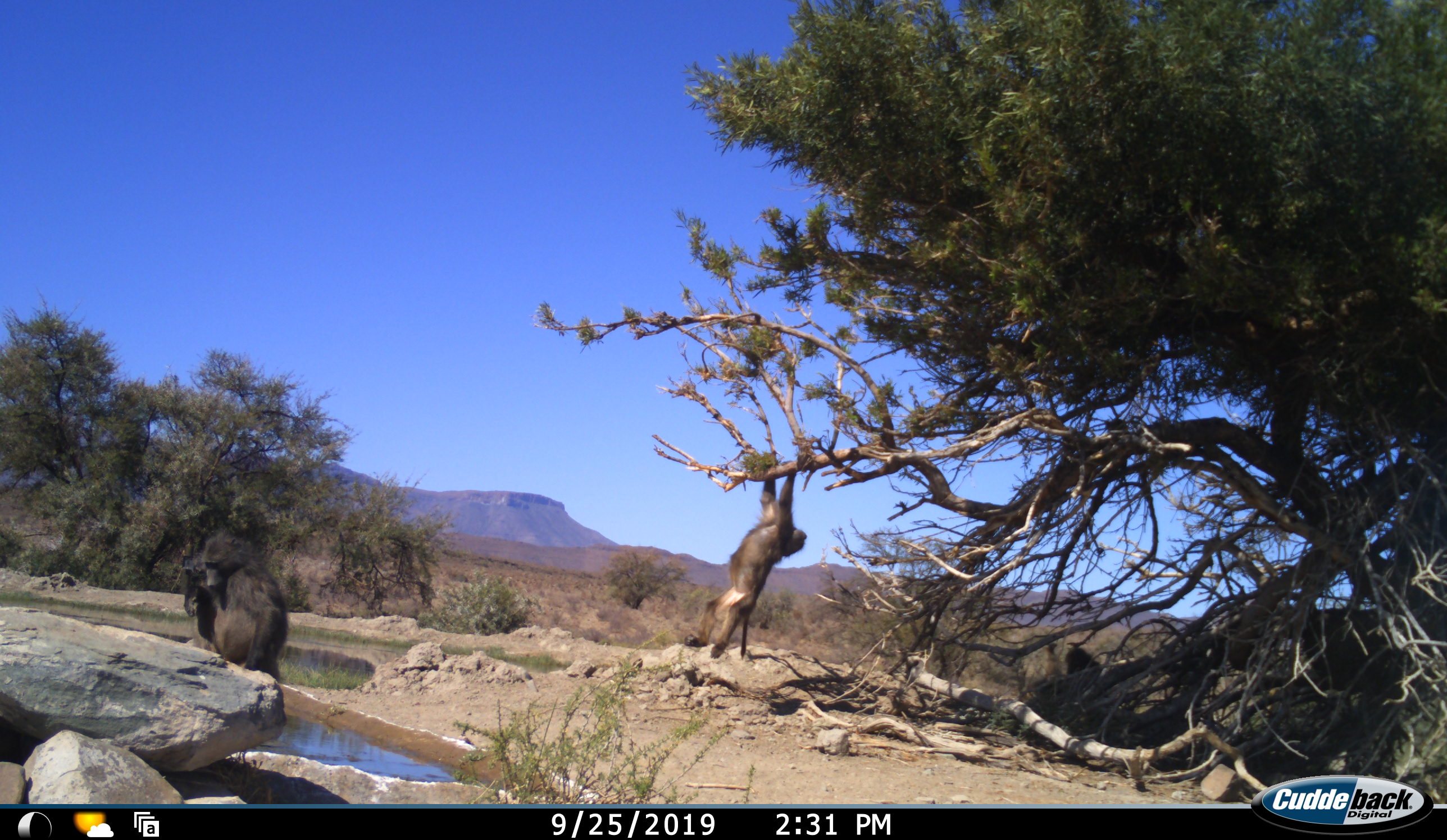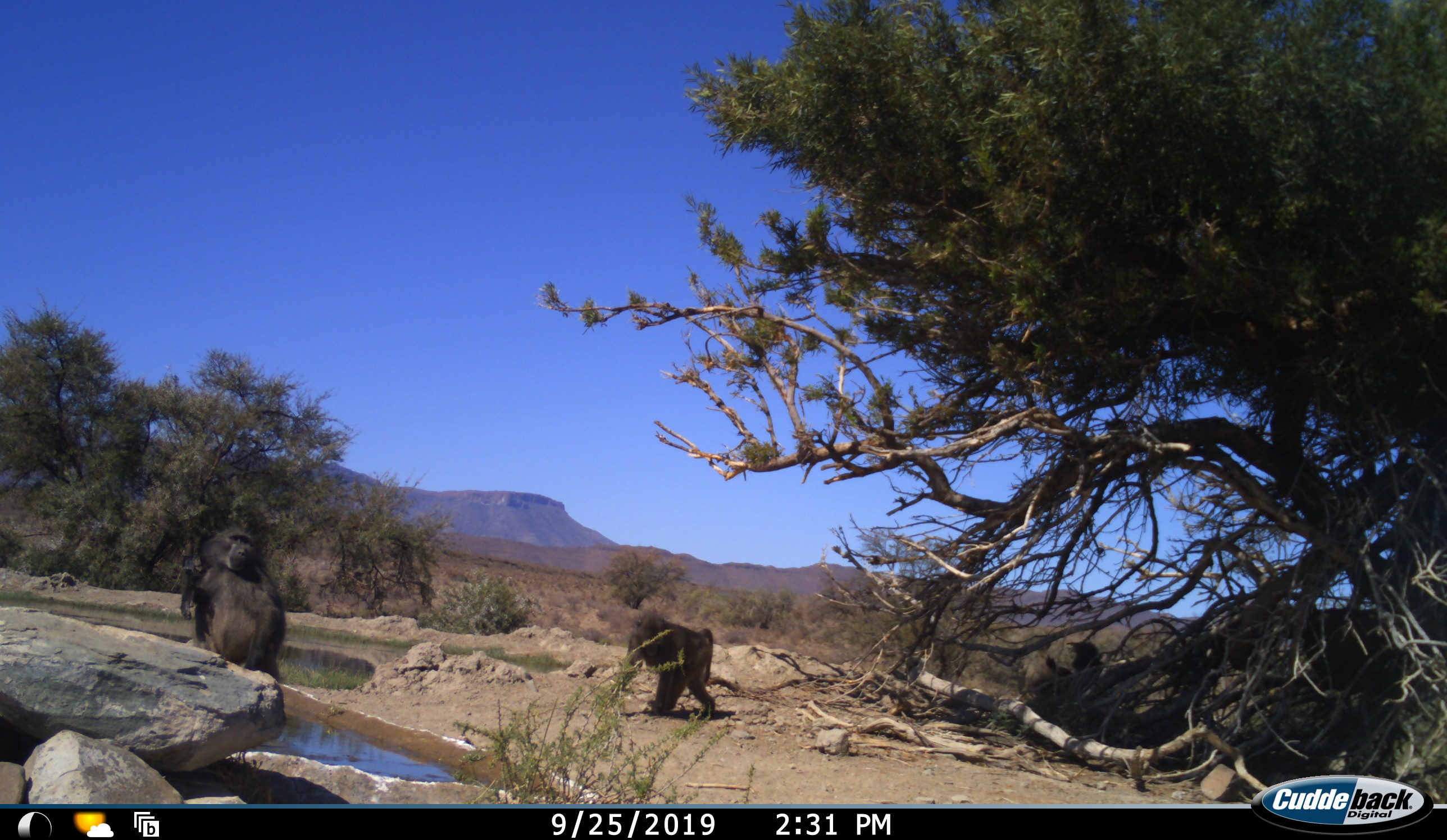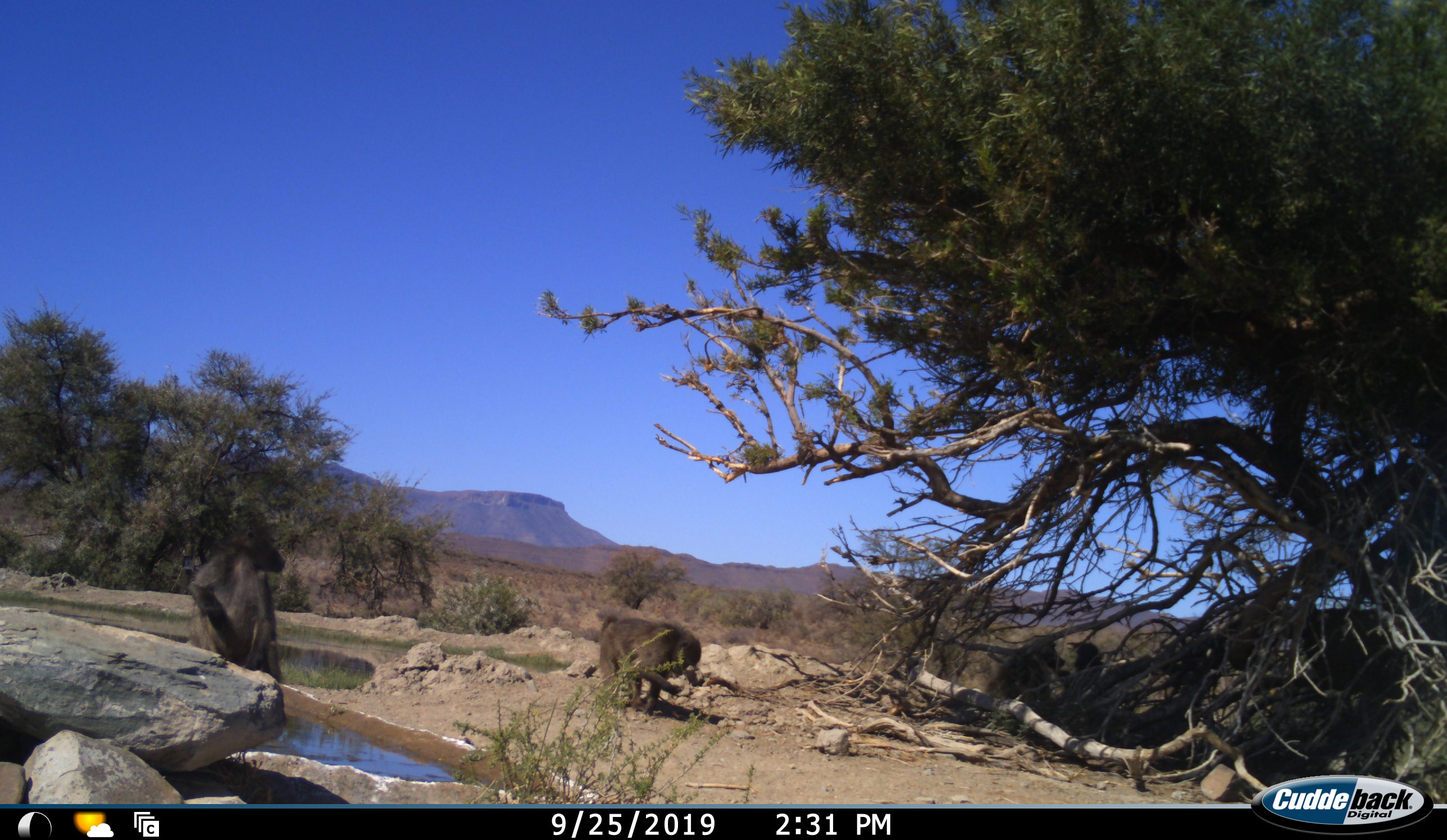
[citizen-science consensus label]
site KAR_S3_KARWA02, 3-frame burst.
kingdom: Animalia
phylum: Chordata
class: Mammalia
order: Primates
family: Cercopithecidae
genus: Papio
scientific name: Papio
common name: baboon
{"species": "baboon (Papio)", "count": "4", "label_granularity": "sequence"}